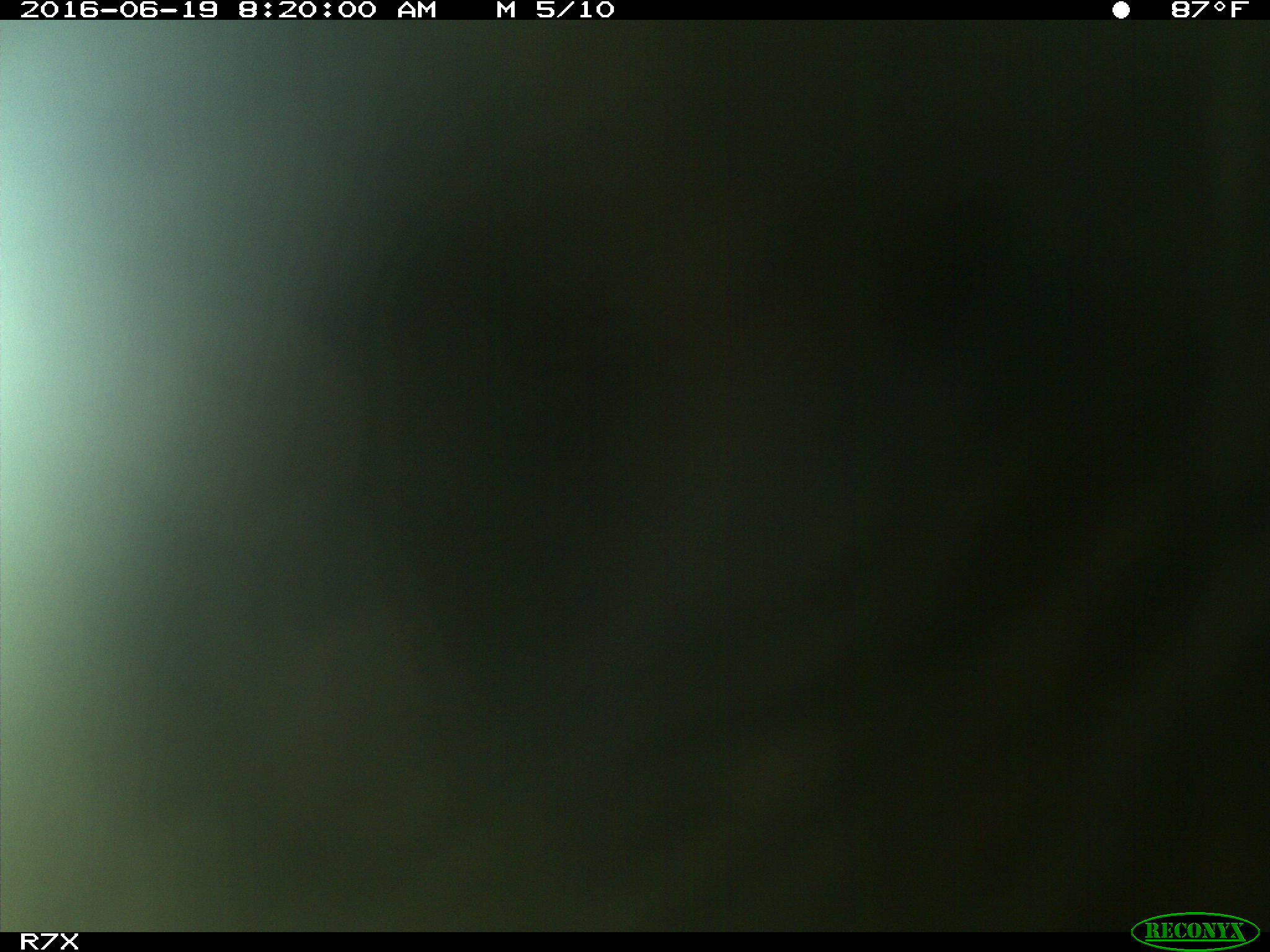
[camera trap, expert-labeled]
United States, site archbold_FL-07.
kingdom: Animalia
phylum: Chordata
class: Mammalia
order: Artiodactyla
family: Bovidae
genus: Bos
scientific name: Bos taurus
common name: domestic cow